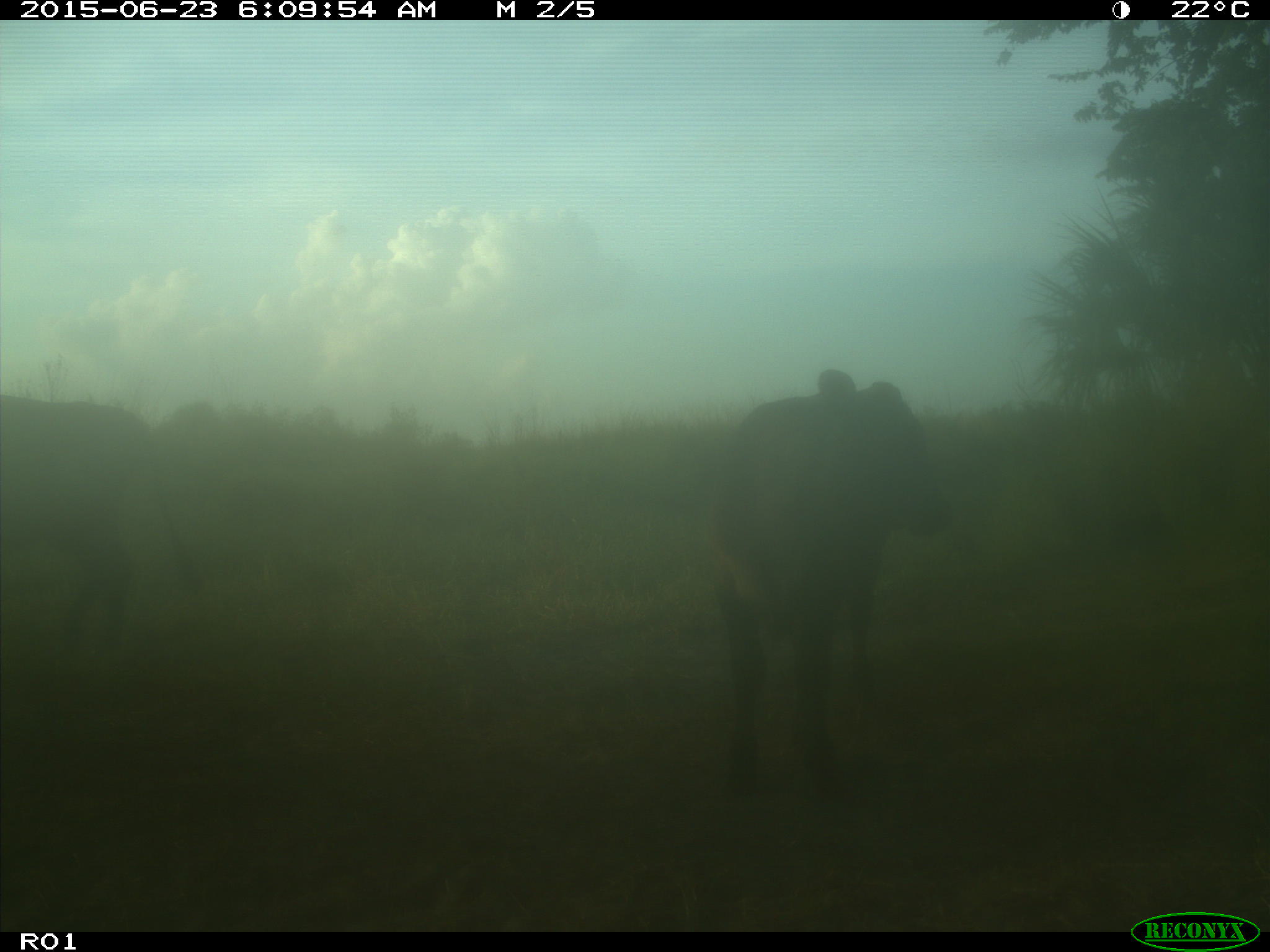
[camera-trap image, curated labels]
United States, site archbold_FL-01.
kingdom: Animalia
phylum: Chordata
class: Mammalia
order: Artiodactyla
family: Bovidae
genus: Bos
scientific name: Bos taurus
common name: domestic cow